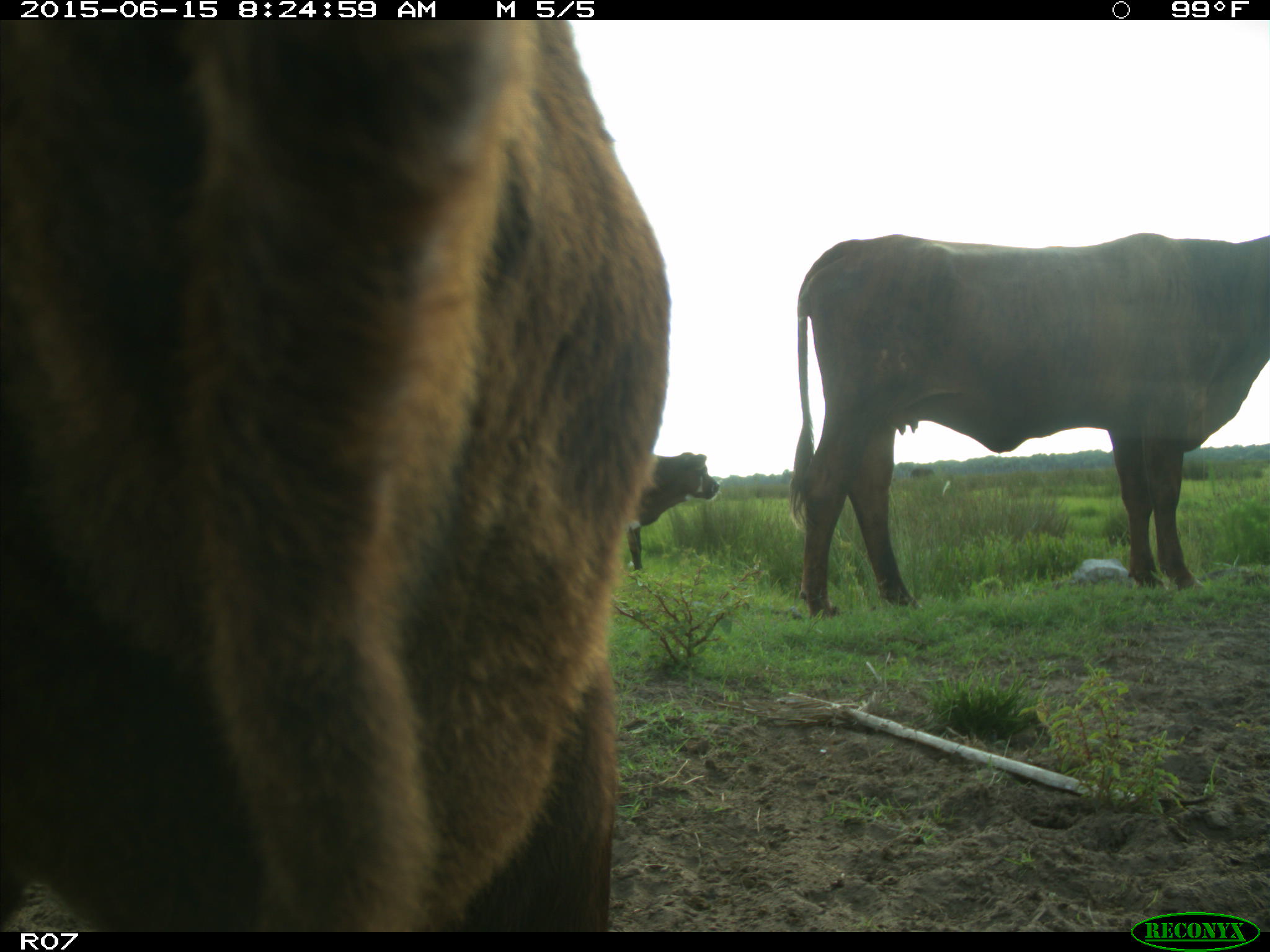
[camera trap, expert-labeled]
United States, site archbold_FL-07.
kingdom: Animalia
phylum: Chordata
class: Mammalia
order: Artiodactyla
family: Bovidae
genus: Bos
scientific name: Bos taurus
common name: domestic cow